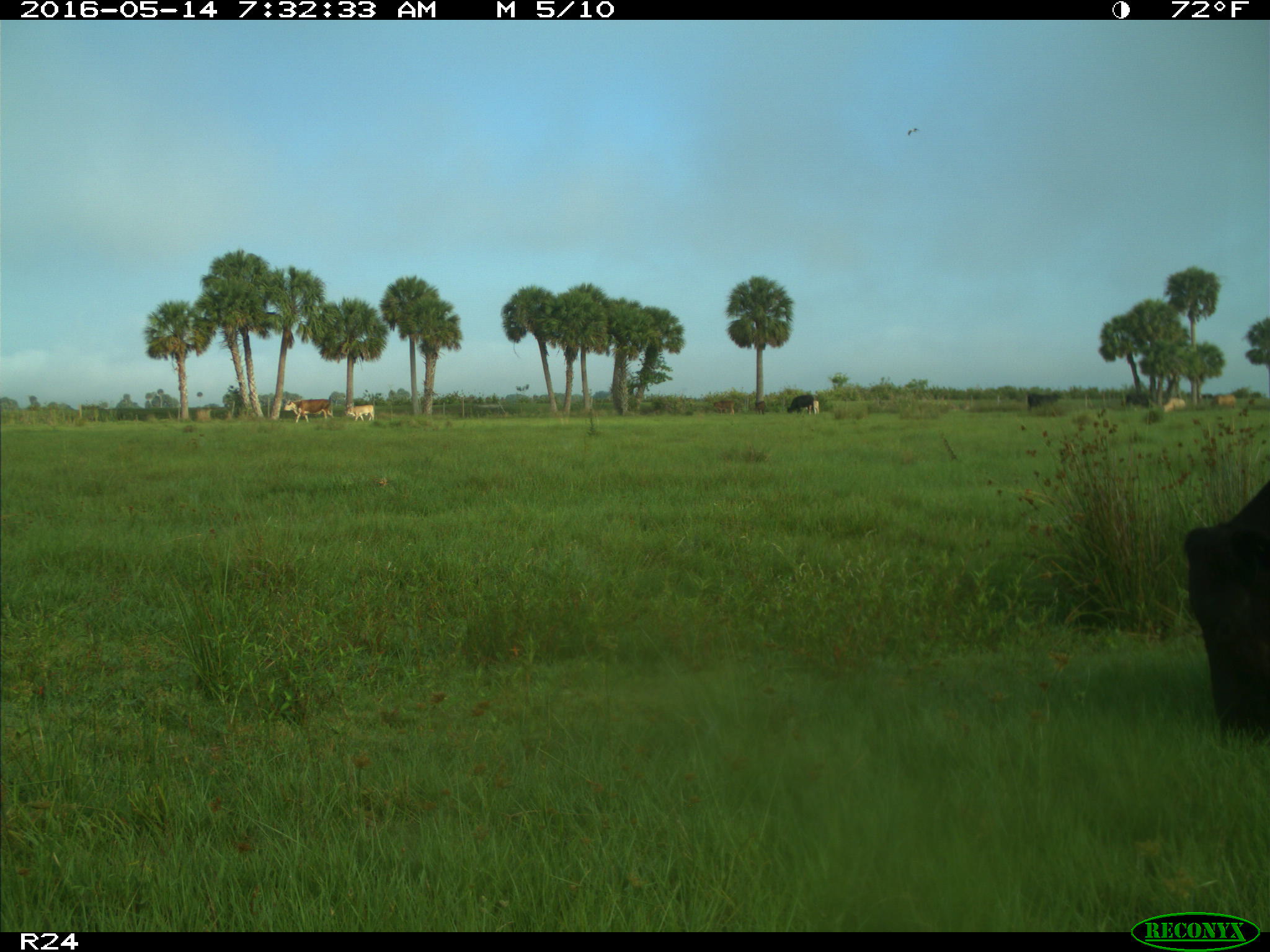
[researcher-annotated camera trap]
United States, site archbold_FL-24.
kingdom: Animalia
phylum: Chordata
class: Mammalia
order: Artiodactyla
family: Bovidae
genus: Bos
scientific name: Bos taurus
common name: domestic cow